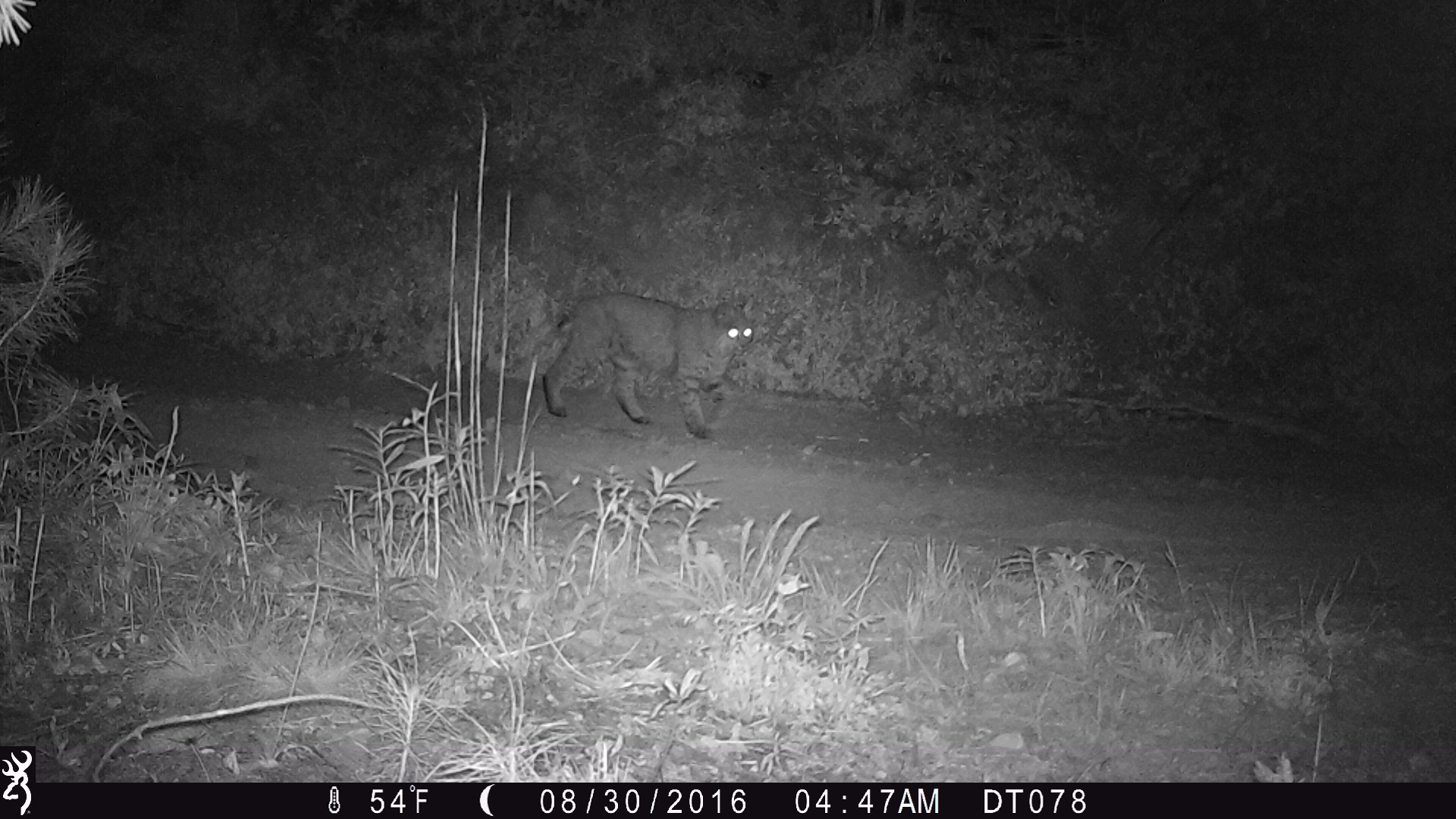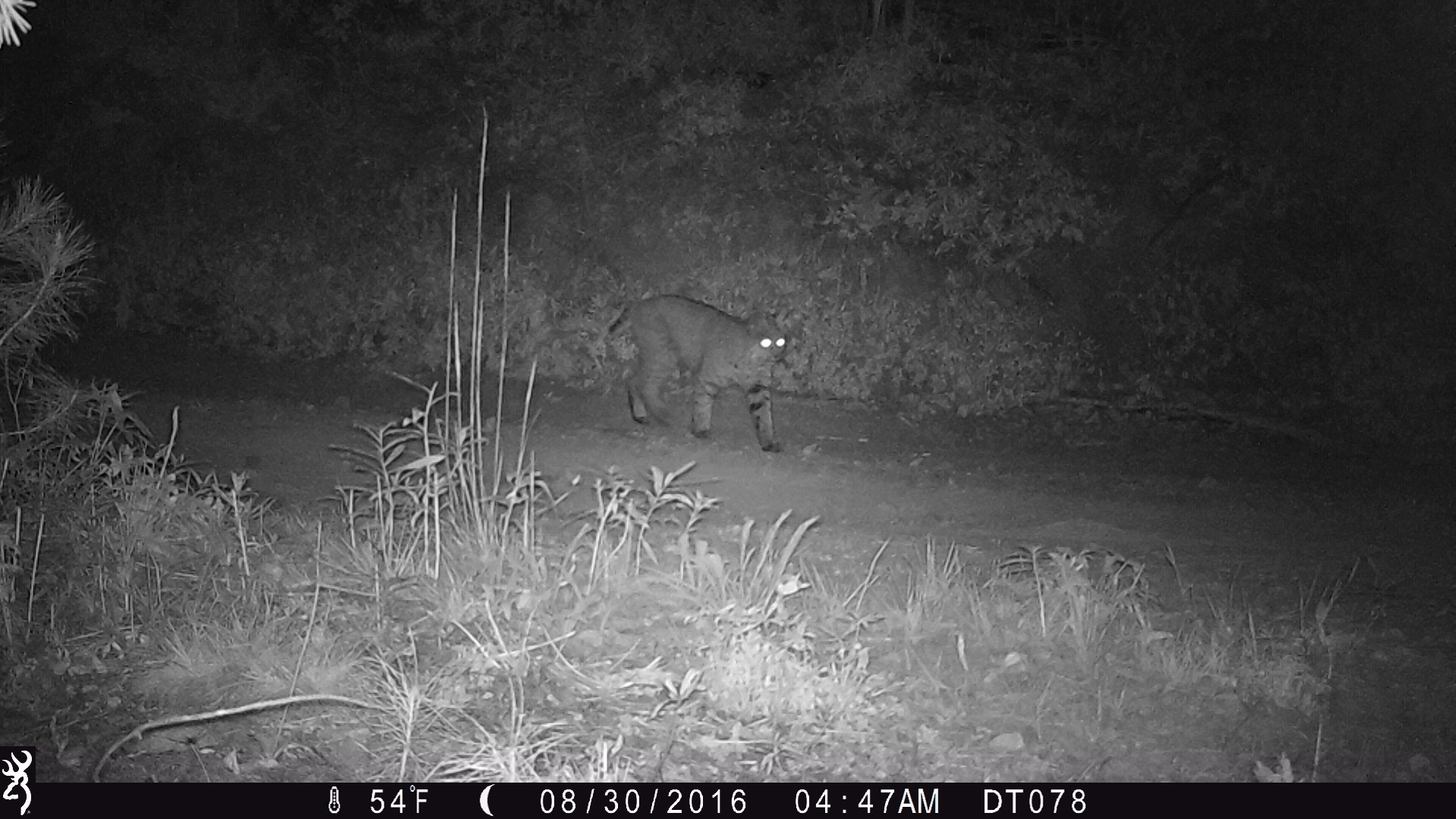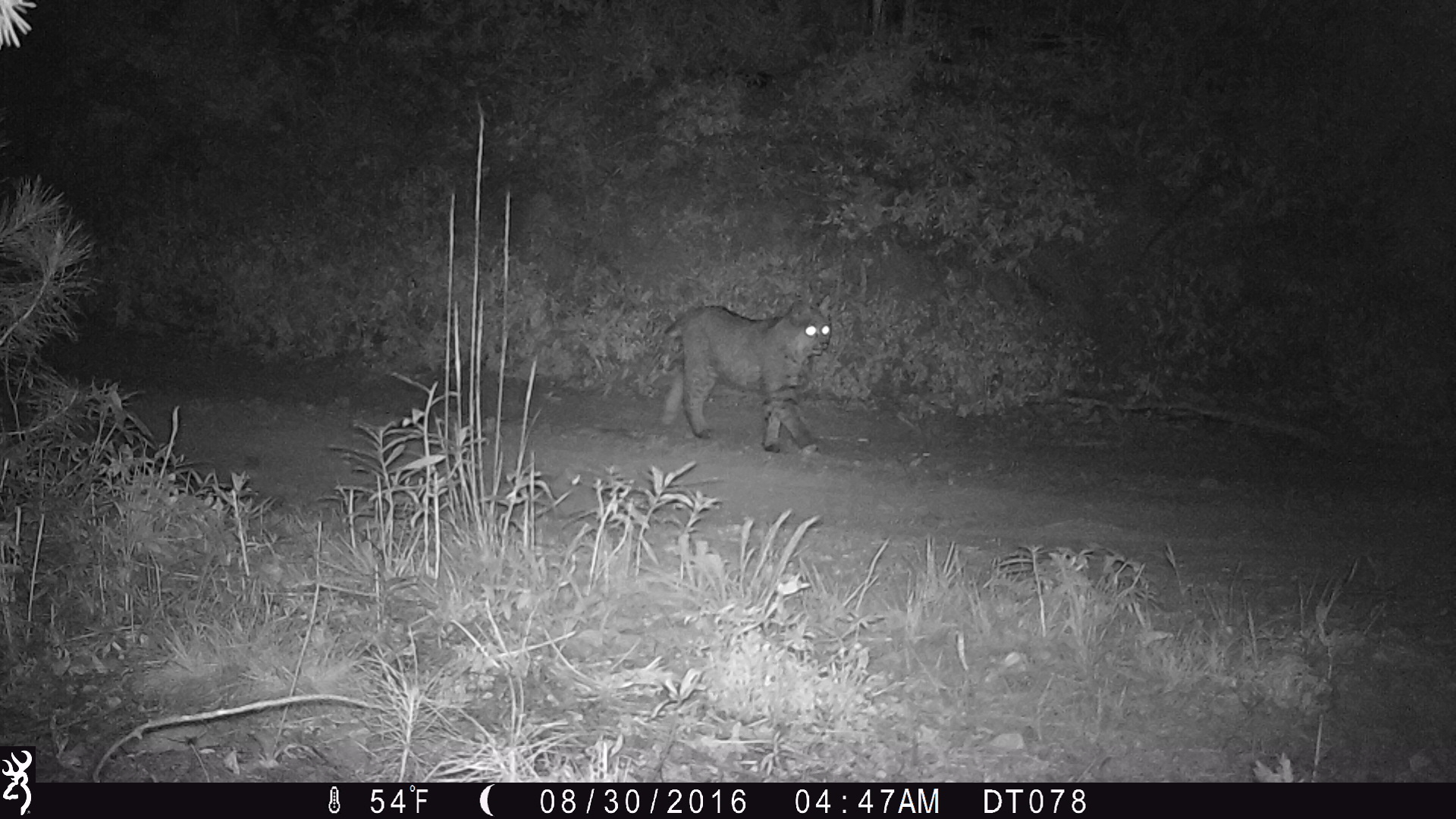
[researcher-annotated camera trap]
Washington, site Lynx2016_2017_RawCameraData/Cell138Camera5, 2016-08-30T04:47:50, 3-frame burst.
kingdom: Animalia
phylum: Chordata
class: Mammalia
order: Carnivora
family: Felidae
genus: Lynx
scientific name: Lynx rufus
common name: bobcat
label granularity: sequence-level